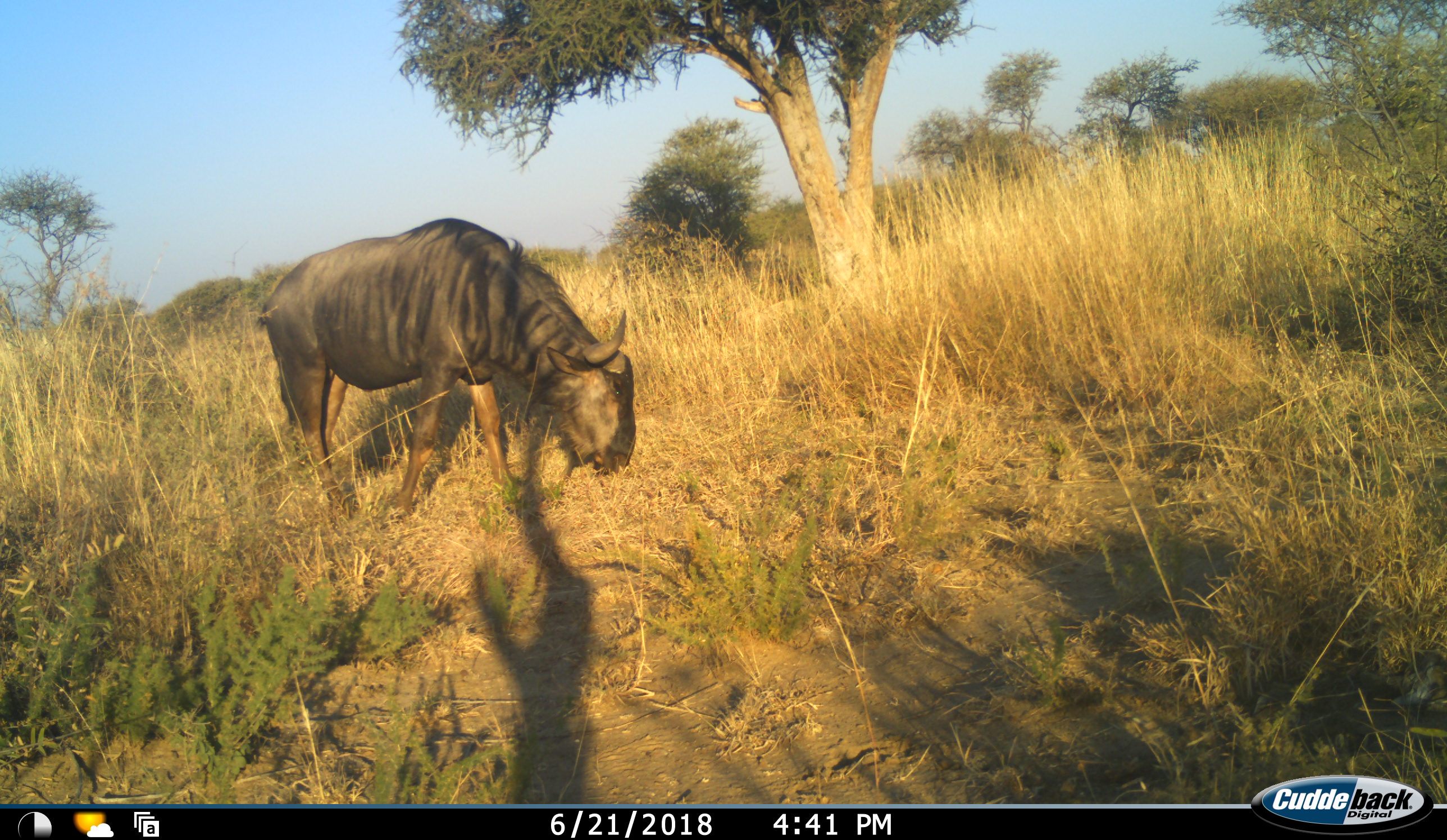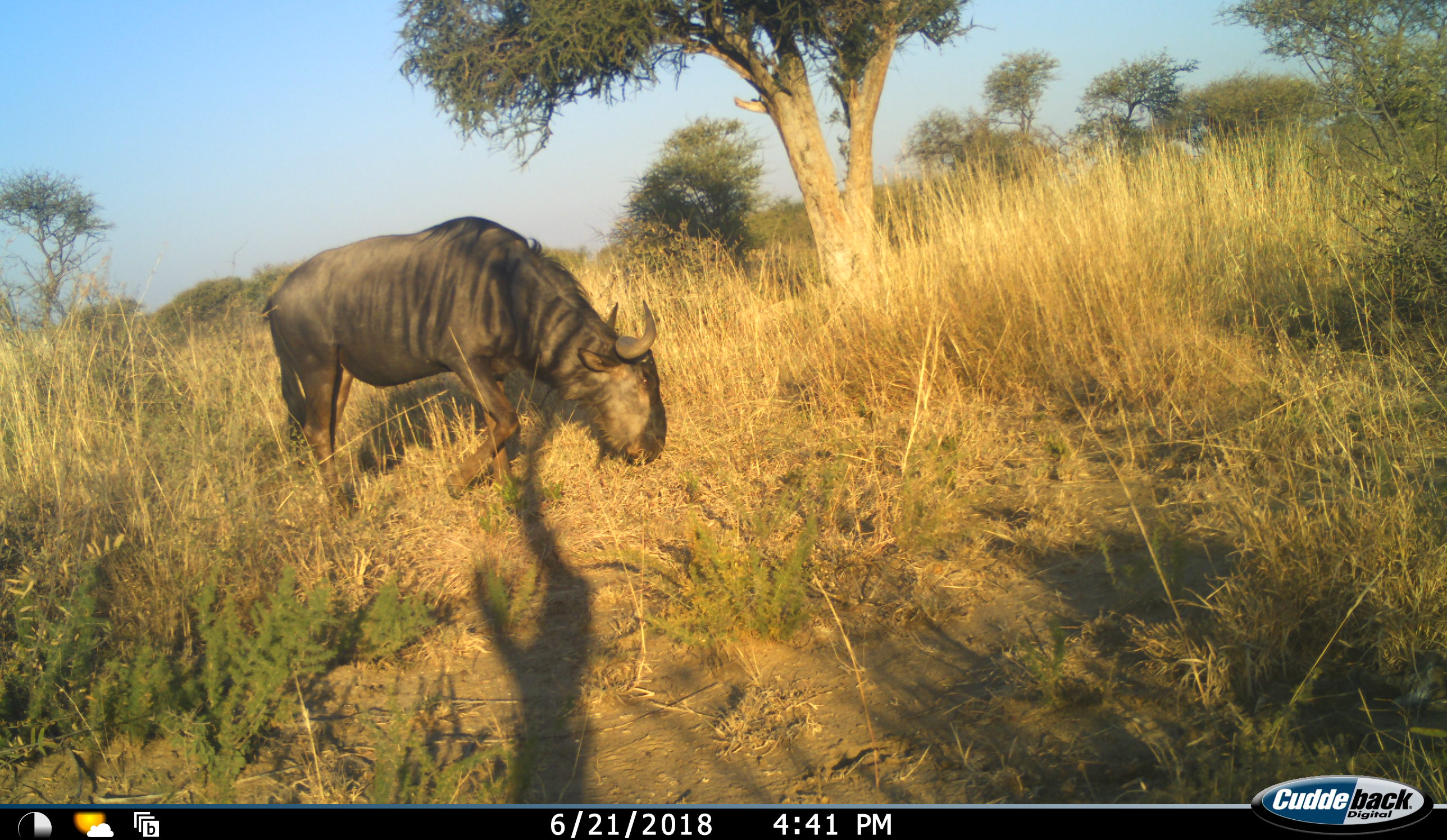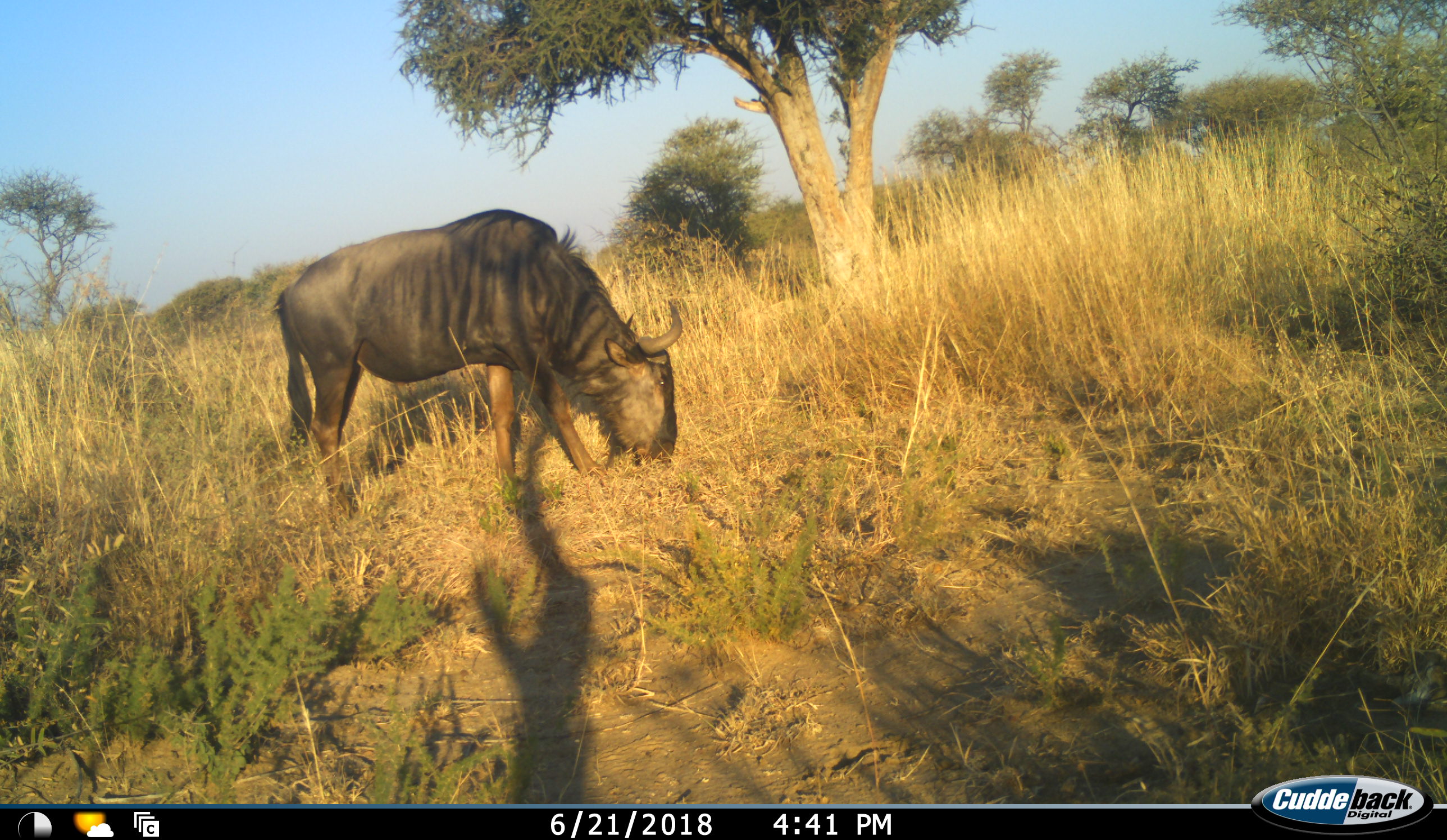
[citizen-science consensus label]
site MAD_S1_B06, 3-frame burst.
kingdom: Animalia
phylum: Chordata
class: Mammalia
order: Artiodactyla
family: Bovidae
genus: Connochaetes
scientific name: Connochaetes taurinus taurinus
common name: blue wildebeest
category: wildebeestblue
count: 1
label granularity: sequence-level